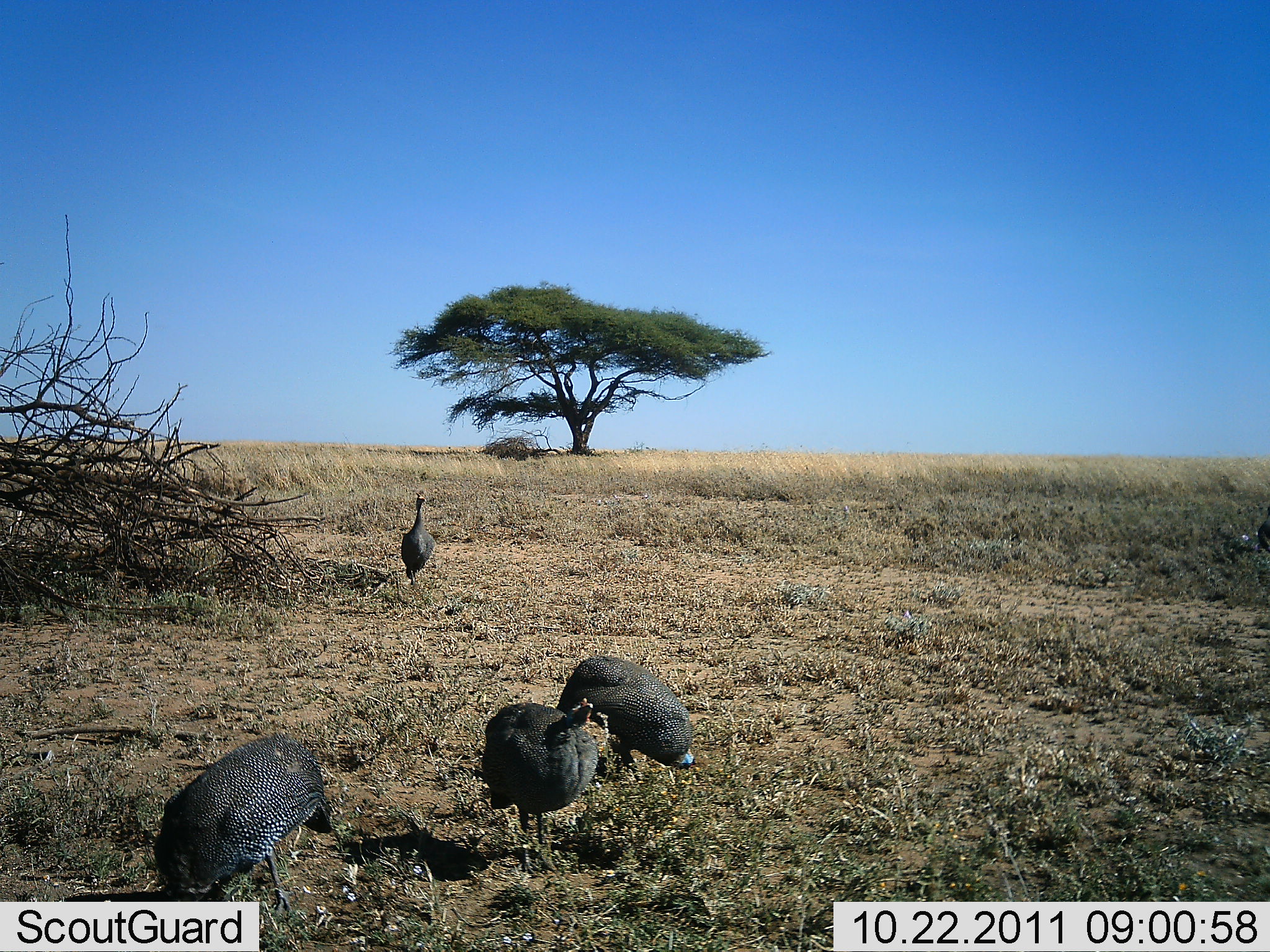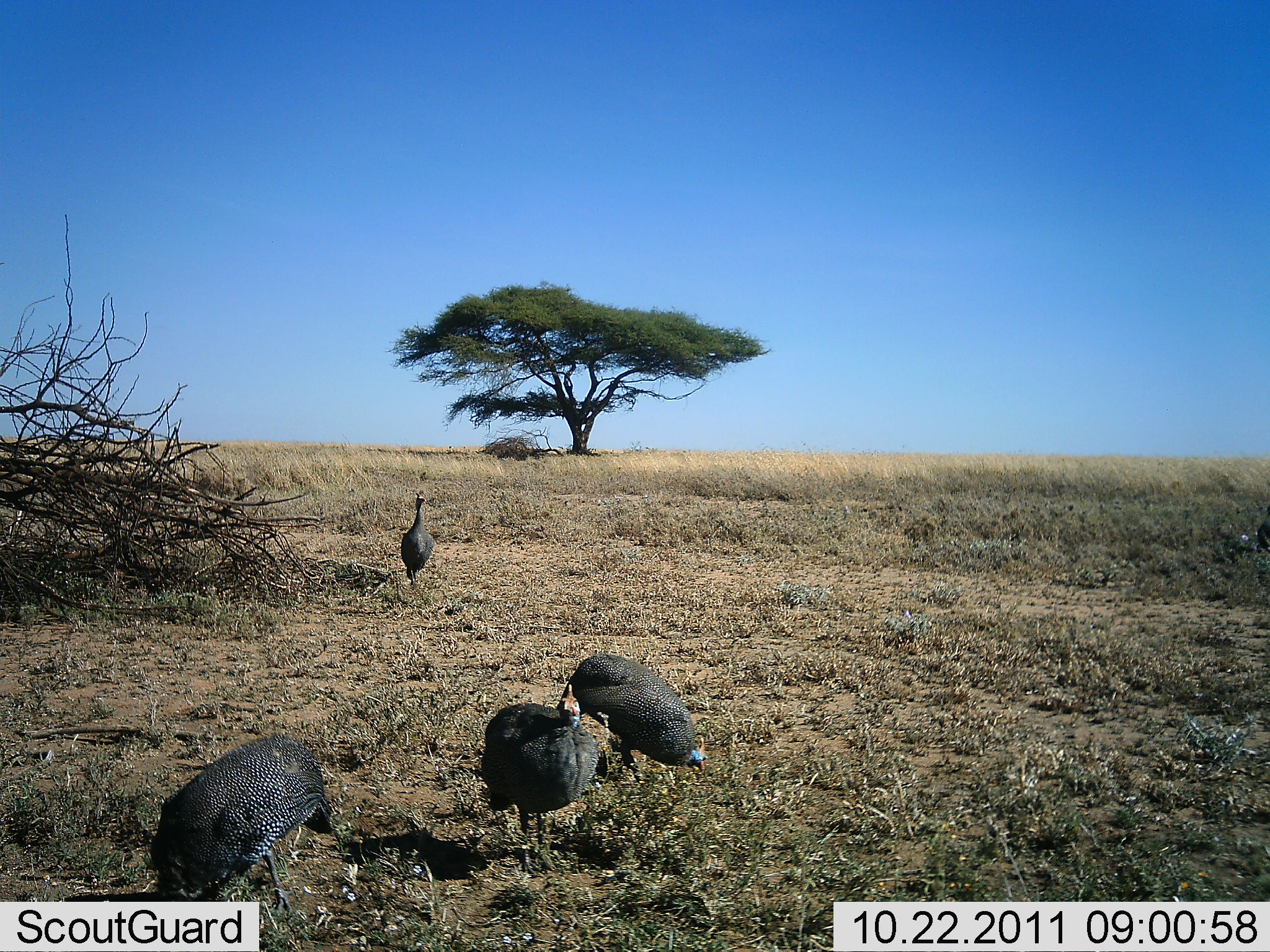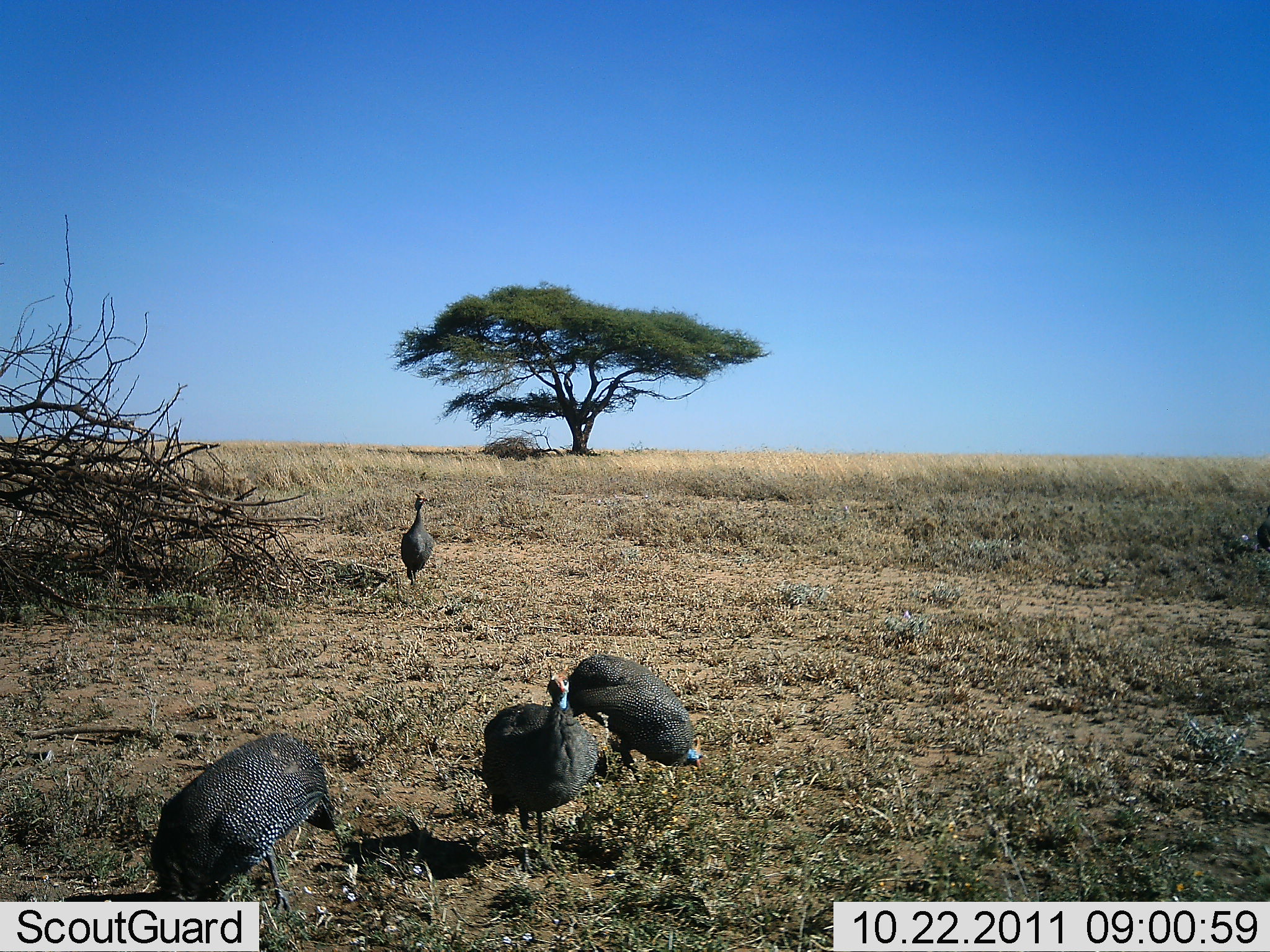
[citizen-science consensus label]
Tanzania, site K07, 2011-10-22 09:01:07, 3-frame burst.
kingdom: Animalia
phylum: Chordata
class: Aves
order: Galliformes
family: Numididae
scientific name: Numididae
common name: guinea fowl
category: guineafowl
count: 4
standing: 69%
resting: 0%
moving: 25%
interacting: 0%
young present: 0%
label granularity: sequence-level